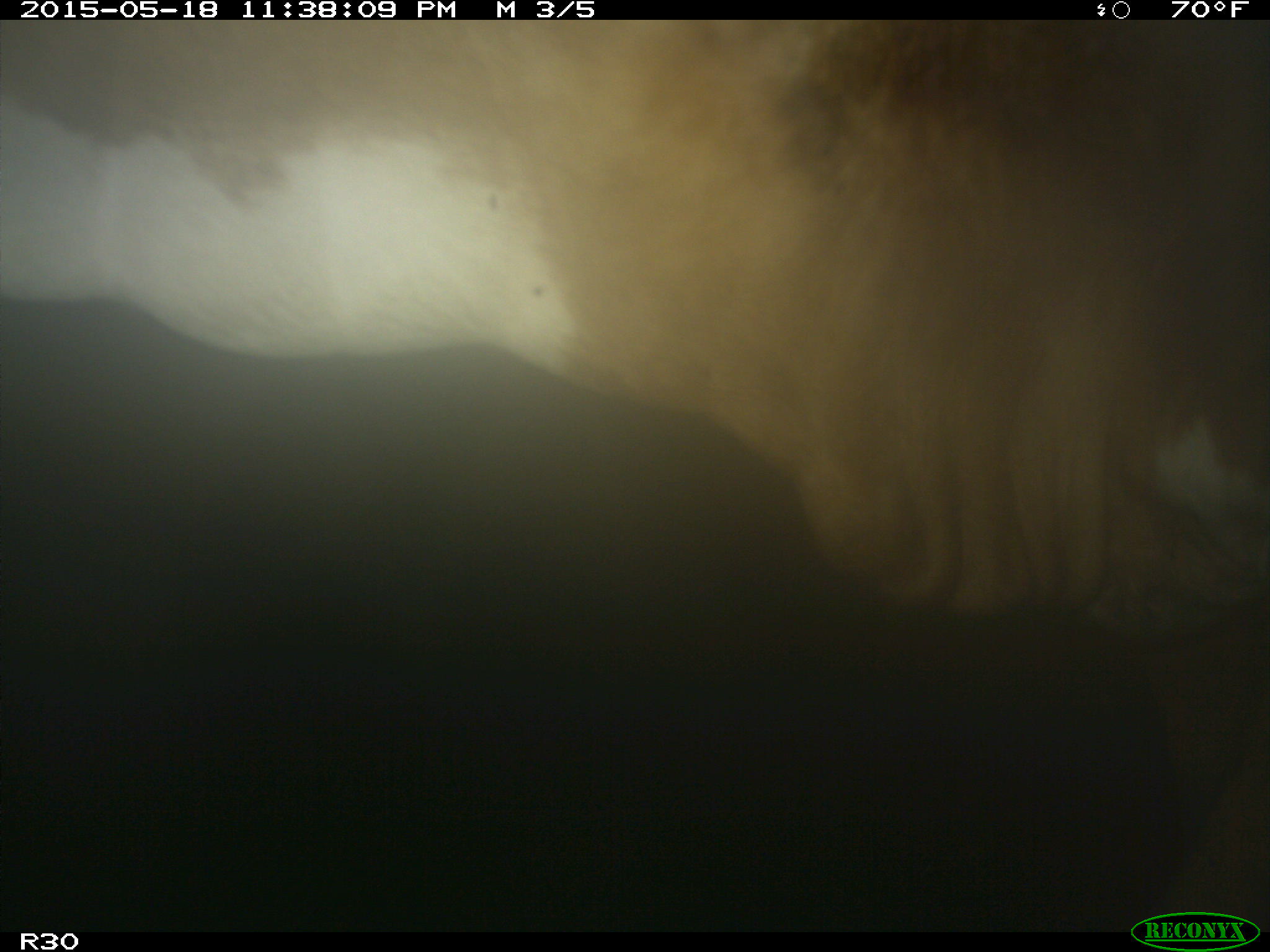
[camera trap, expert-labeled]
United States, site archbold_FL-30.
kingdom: Animalia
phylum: Chordata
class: Mammalia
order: Artiodactyla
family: Bovidae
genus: Bos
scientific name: Bos taurus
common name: domestic cow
Bos taurus (domestic cow).